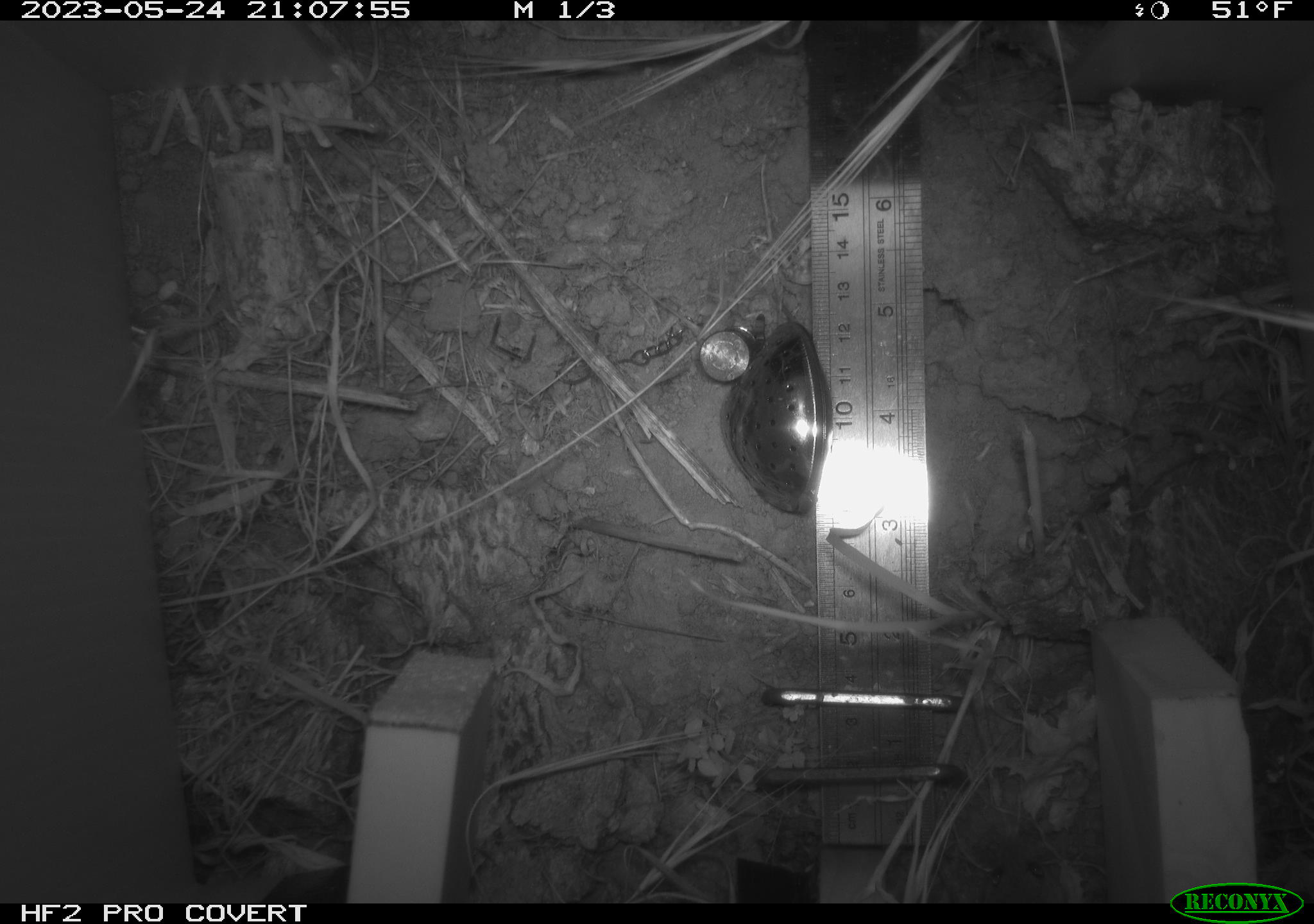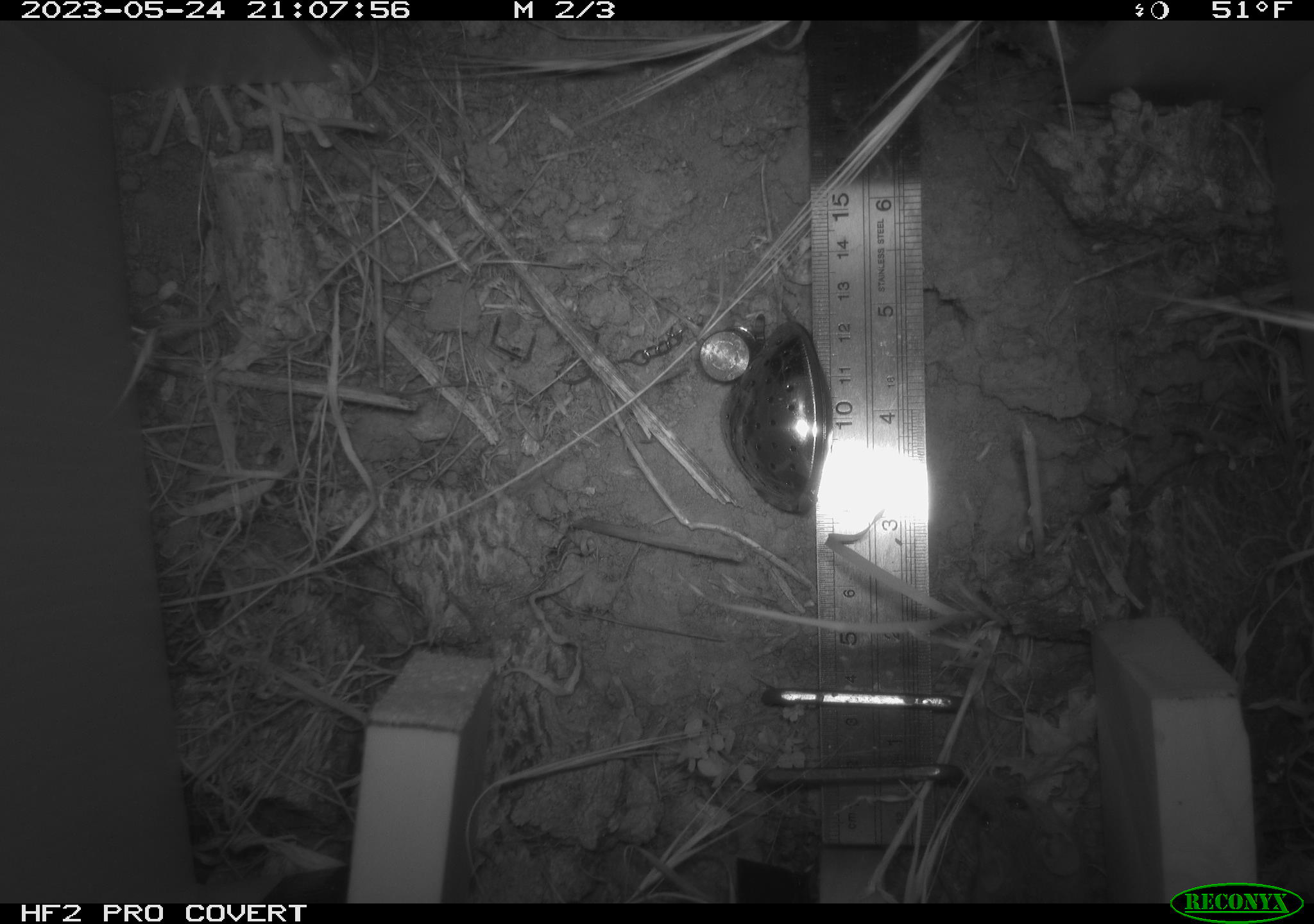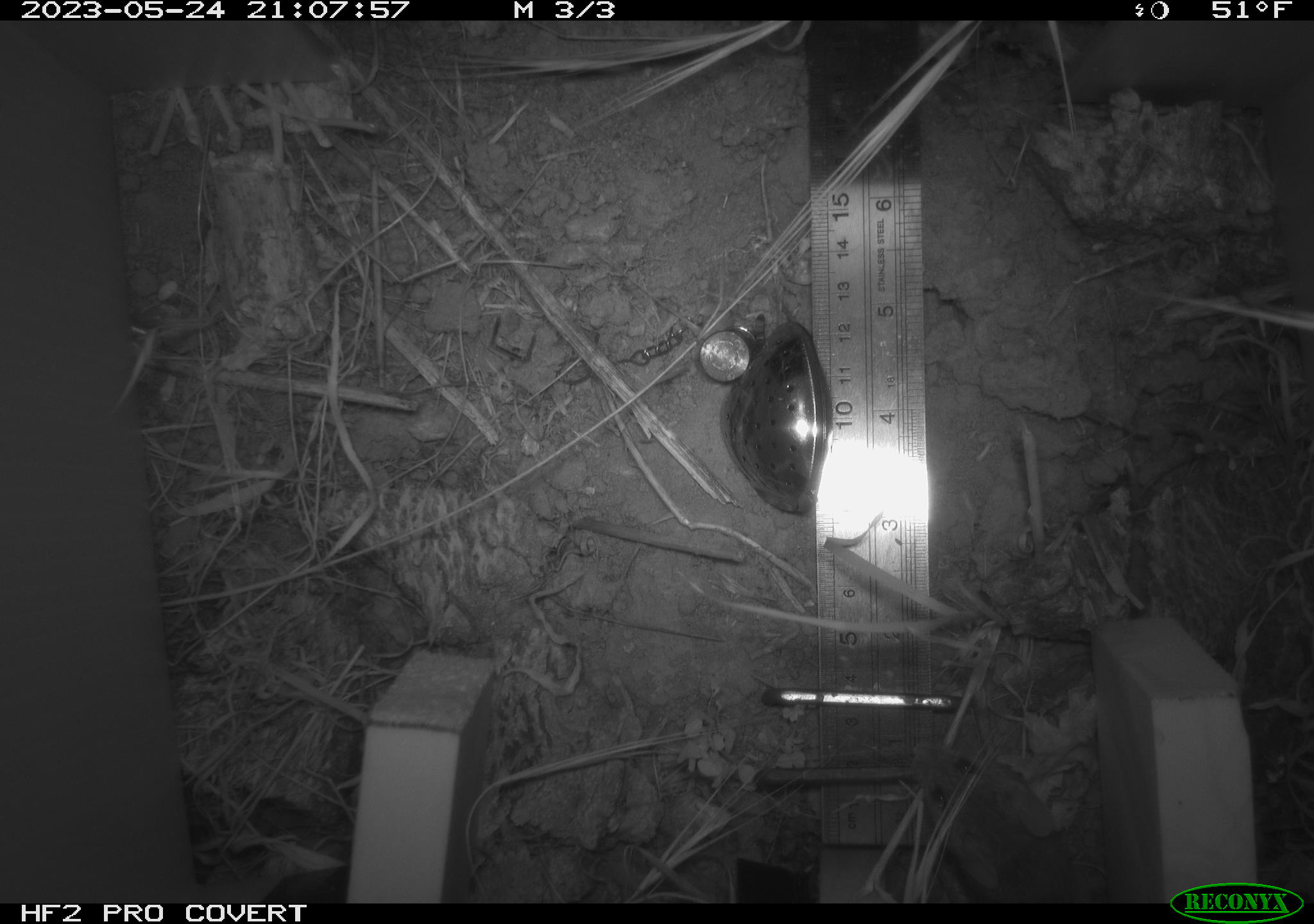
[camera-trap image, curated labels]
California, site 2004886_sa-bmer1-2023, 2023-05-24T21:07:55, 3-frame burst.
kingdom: Animalia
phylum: Chordata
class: Mammalia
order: Rodentia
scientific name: Rodentia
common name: mouse species